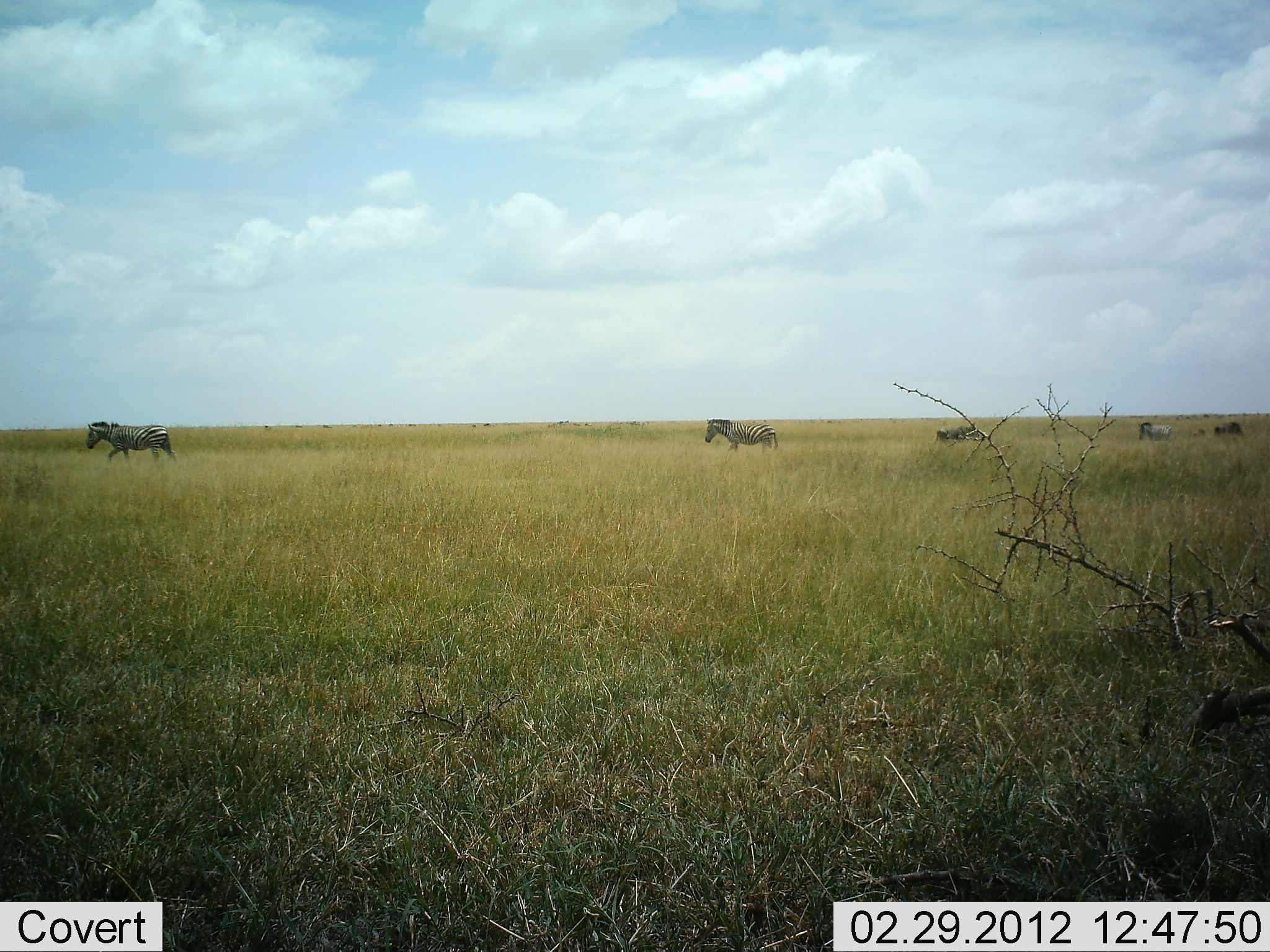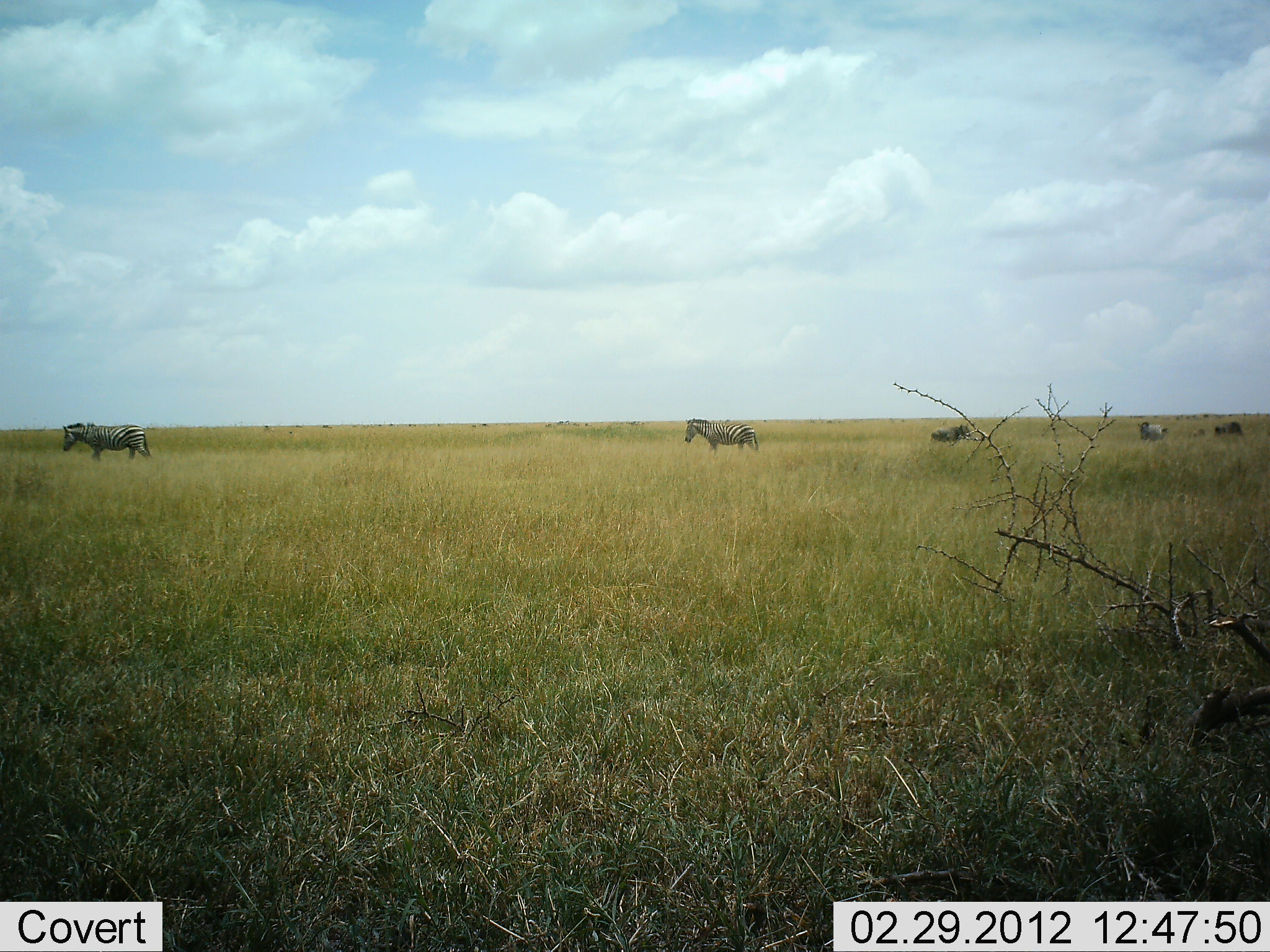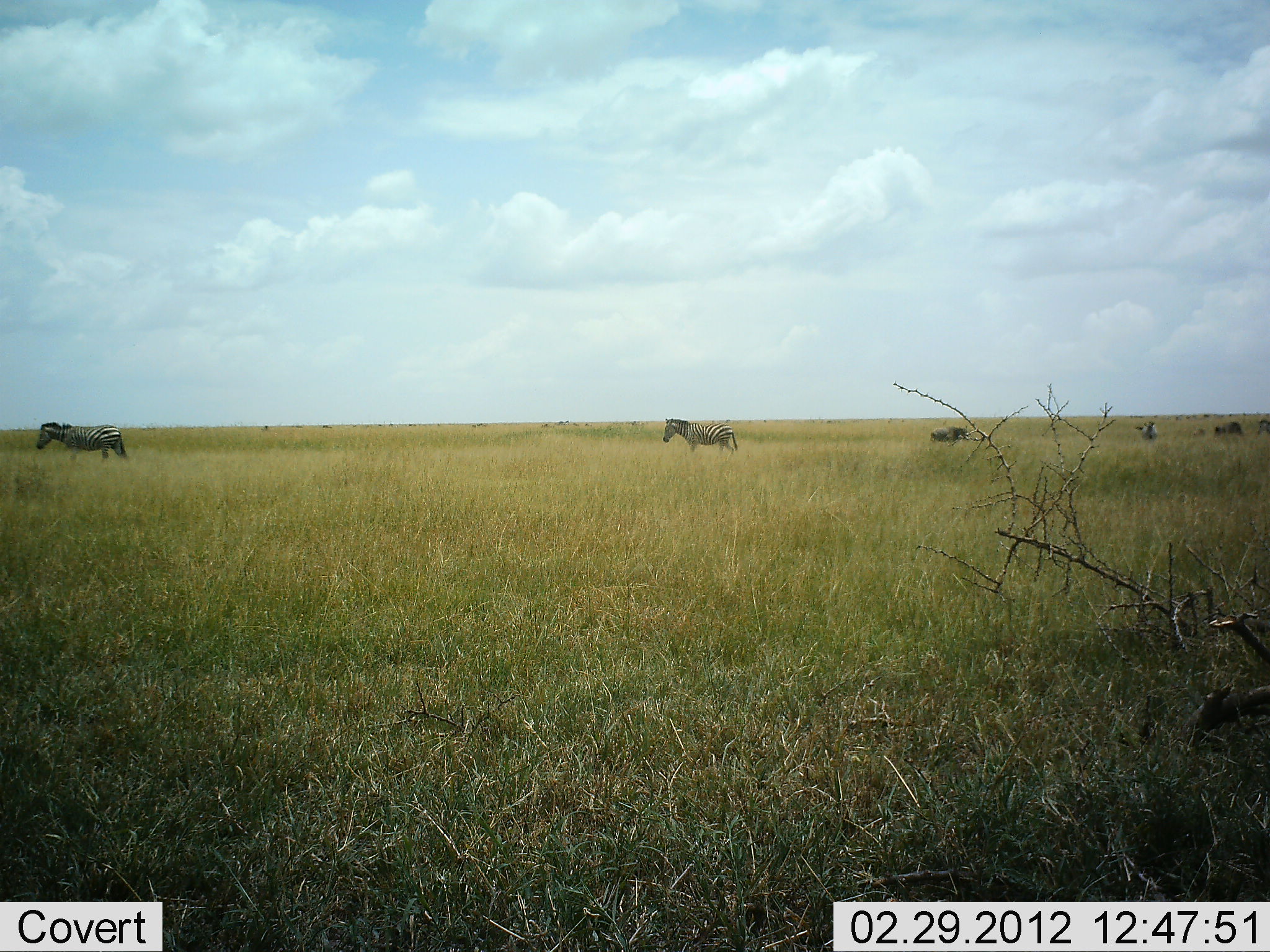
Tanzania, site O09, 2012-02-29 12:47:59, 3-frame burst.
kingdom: Animalia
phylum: Chordata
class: Mammalia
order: Perissodactyla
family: Equidae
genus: Equus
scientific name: Equus quagga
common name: plains zebra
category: zebra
Zebra (plains zebra) (Equus quagga), count 5. Behavior (volunteer vote fractions): standing 25%, resting 0%, moving 95%, interacting 0%. Young present (vote fraction): 0%. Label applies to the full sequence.